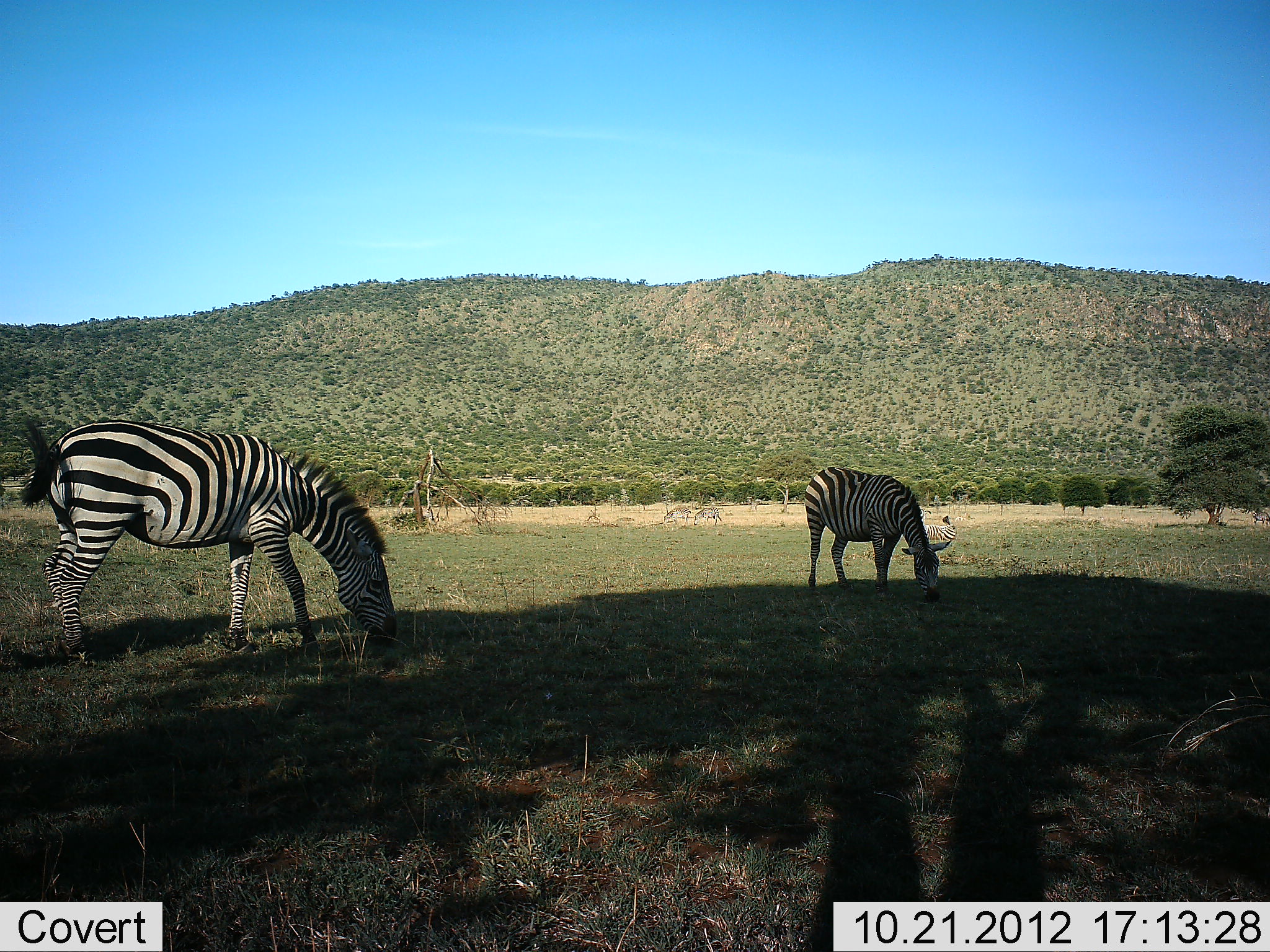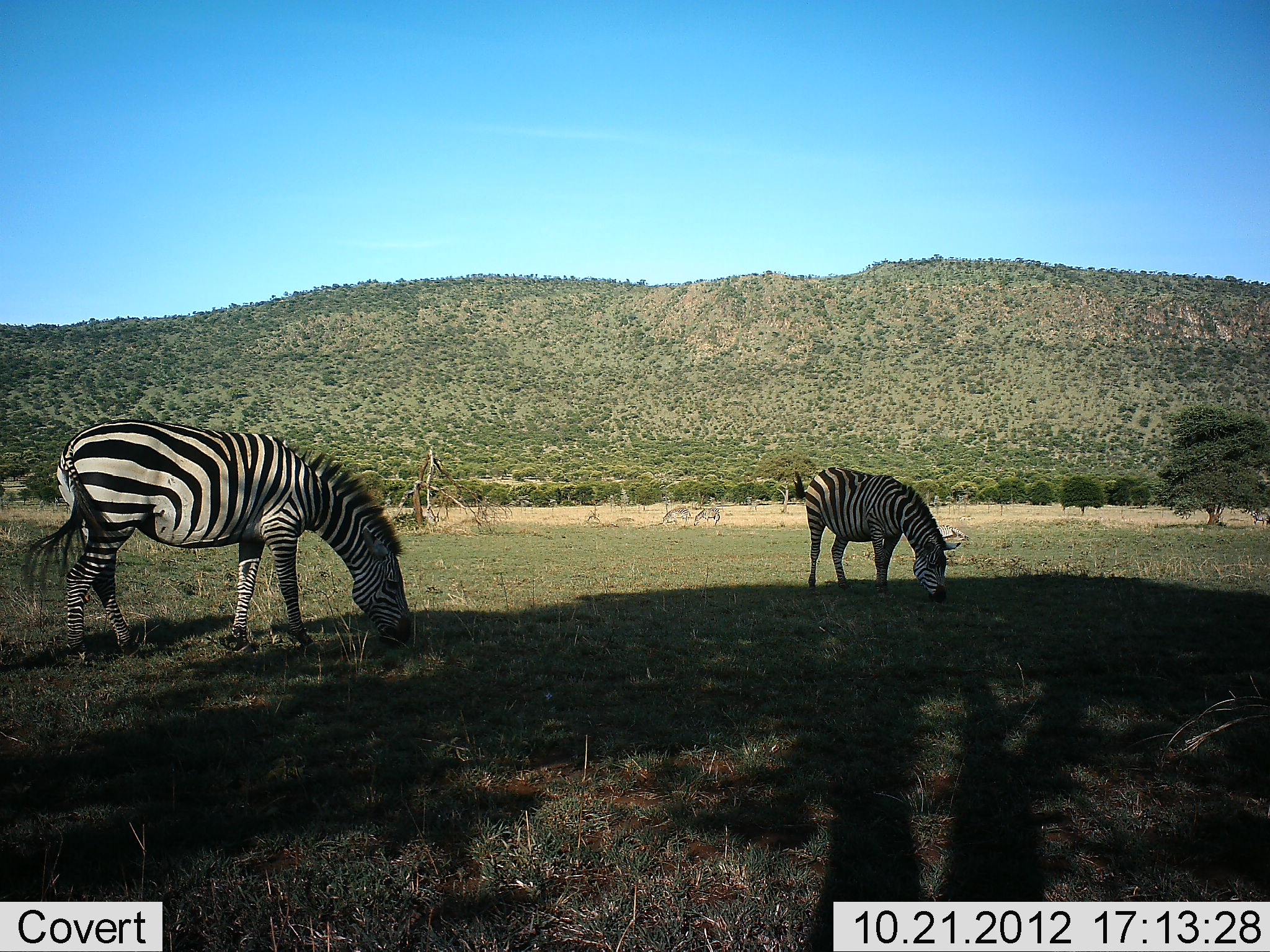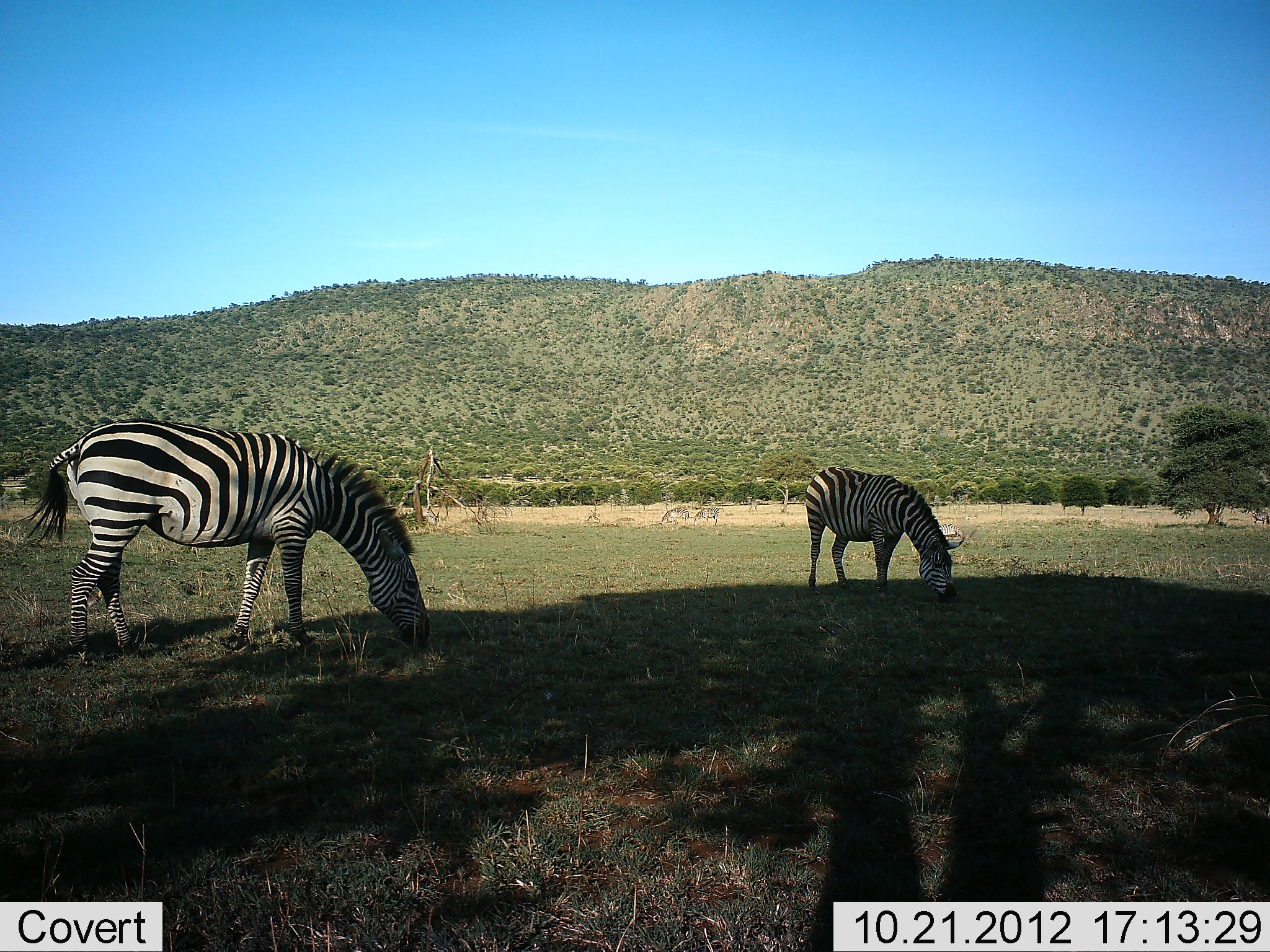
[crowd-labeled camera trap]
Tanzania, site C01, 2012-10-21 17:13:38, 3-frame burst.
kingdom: Animalia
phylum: Chordata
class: Mammalia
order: Perissodactyla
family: Equidae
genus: Equus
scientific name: Equus quagga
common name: plains zebra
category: zebra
Zebra (plains zebra) (Equus quagga), count 2. Behavior (volunteer vote fractions): standing 23%, resting 8%, moving 0%, interacting 0%. Young present (vote fraction): 0%. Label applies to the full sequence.